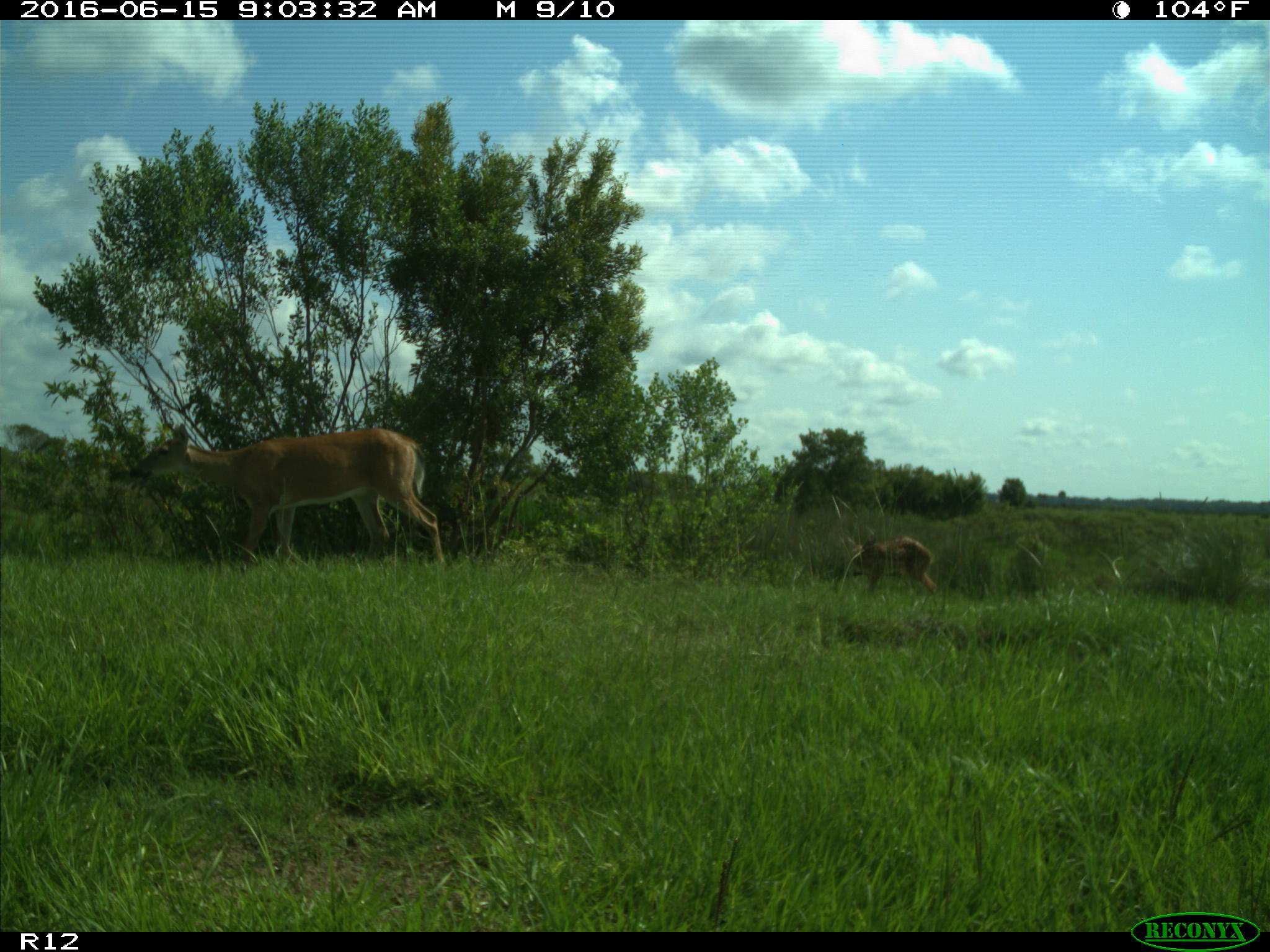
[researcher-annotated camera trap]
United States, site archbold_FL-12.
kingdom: Animalia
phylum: Chordata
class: Mammalia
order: Artiodactyla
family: Cervidae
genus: Odocoileus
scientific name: Odocoileus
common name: deer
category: unidentified deer